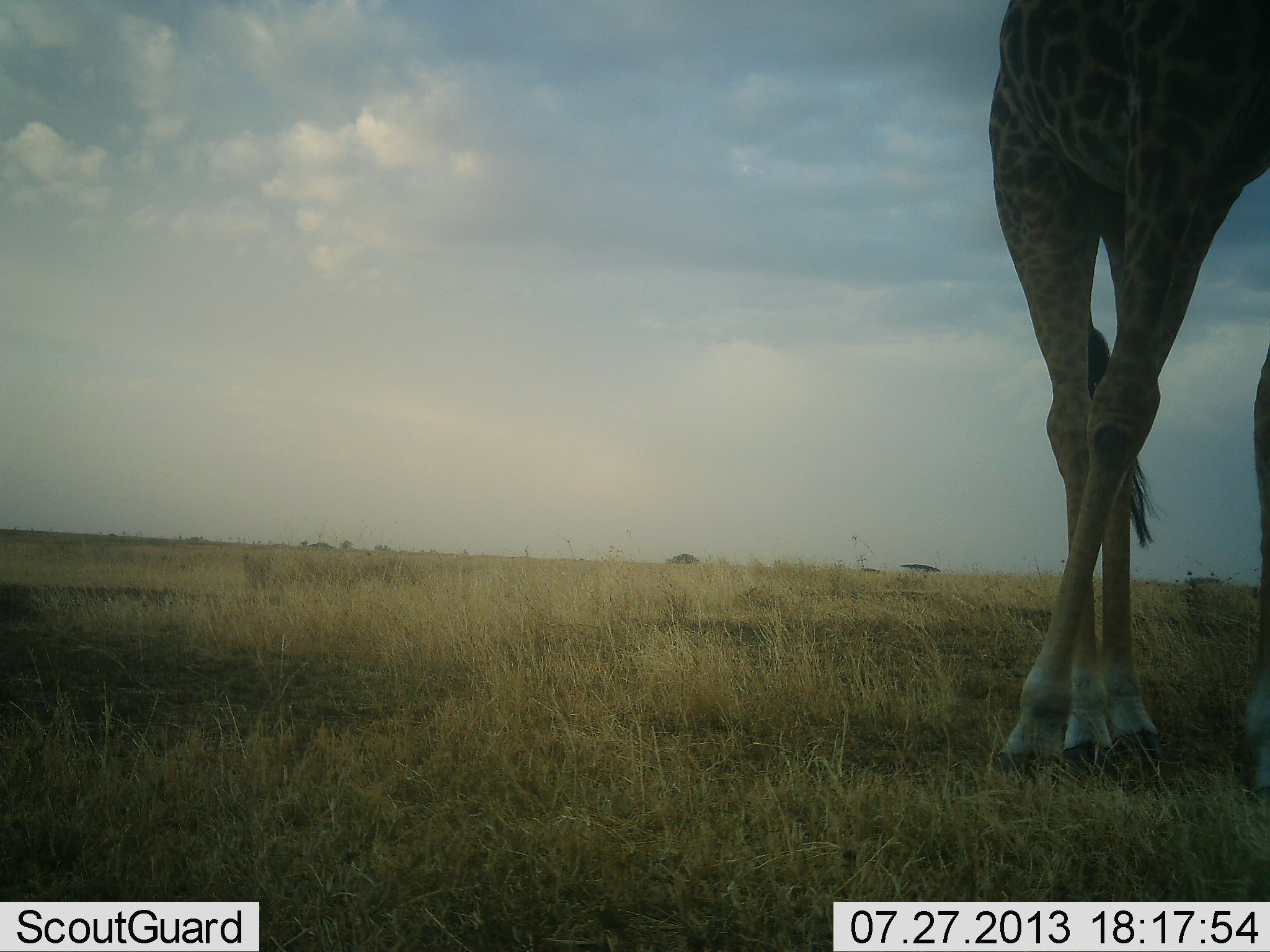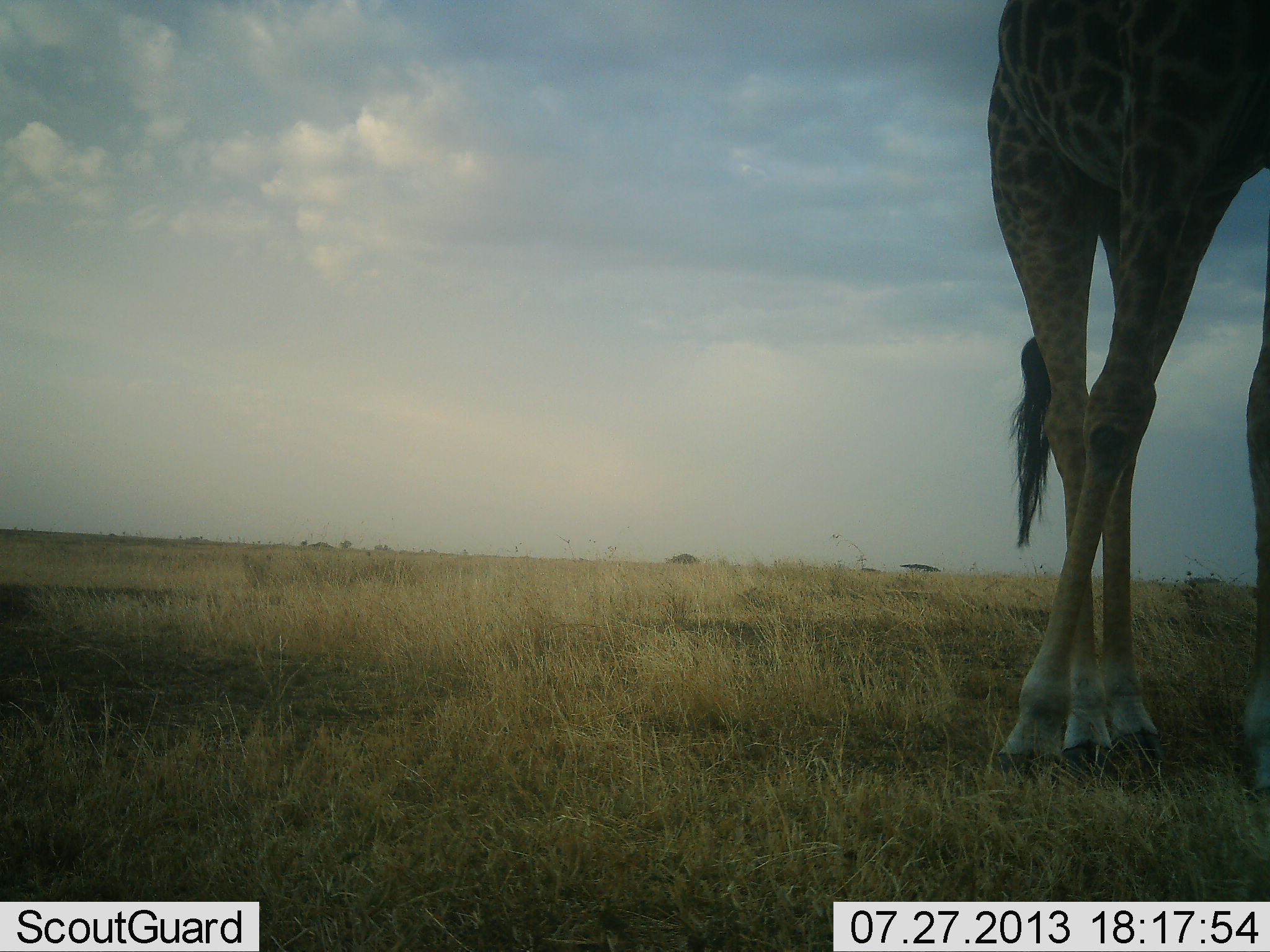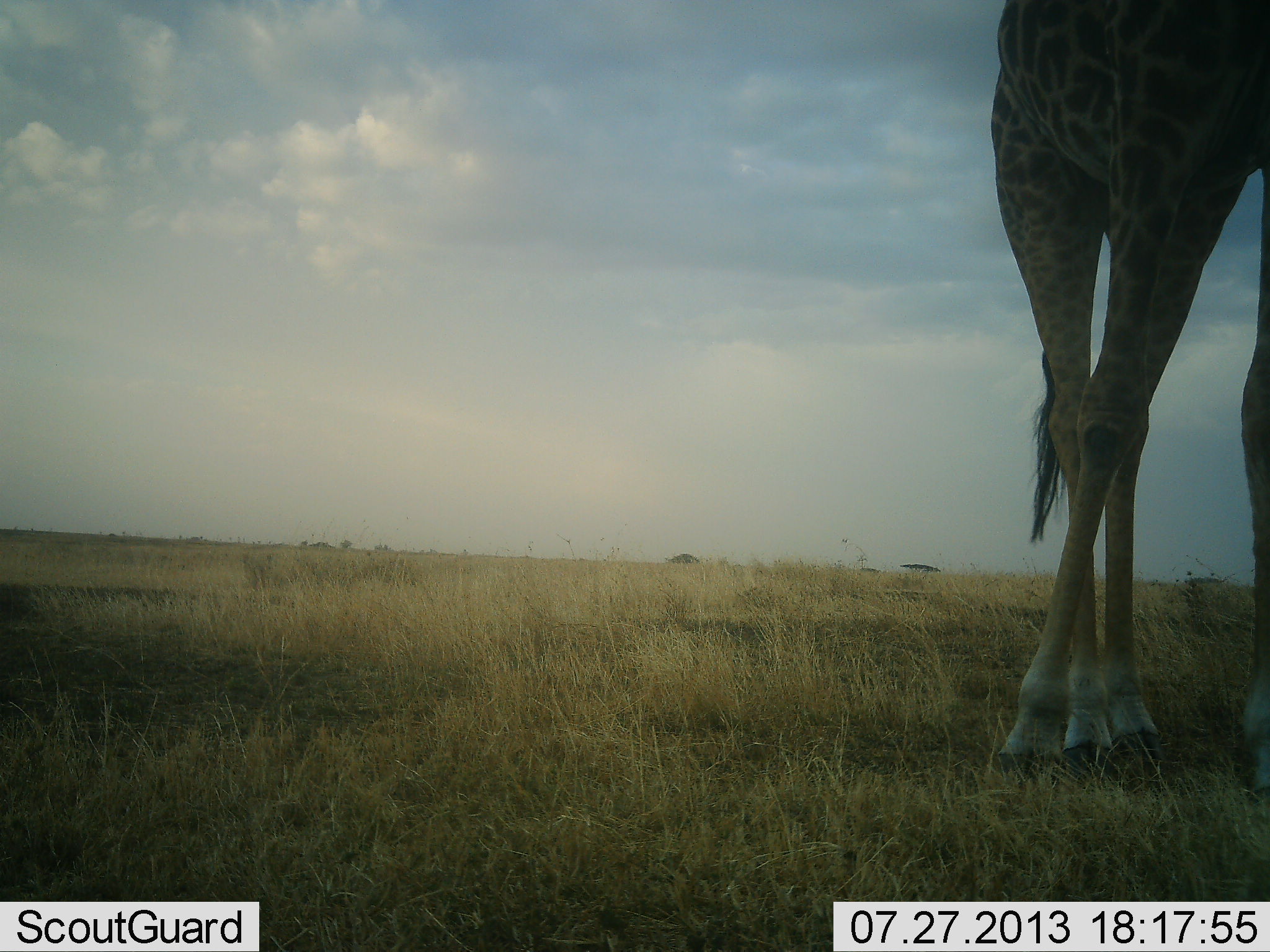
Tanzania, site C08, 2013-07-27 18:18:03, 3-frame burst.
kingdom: Animalia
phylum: Chordata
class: Mammalia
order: Artiodactyla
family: Giraffidae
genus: Giraffa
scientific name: Giraffa camelopardalis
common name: giraffe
Giraffe (Giraffa camelopardalis), count 1. Behavior (volunteer vote fractions): standing 94%, resting 0%, moving 0%, interacting 0%. Young present (vote fraction): 0%. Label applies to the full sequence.